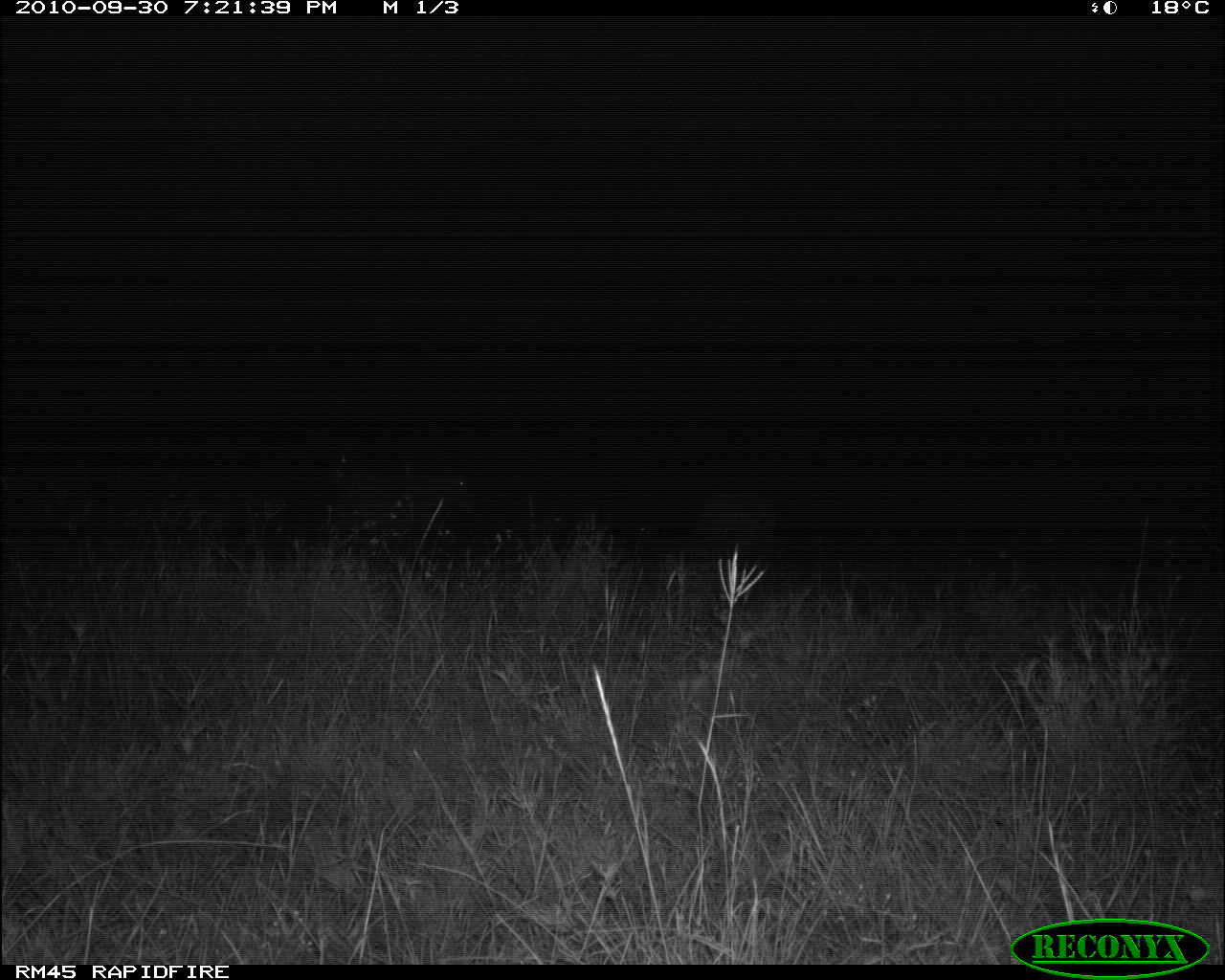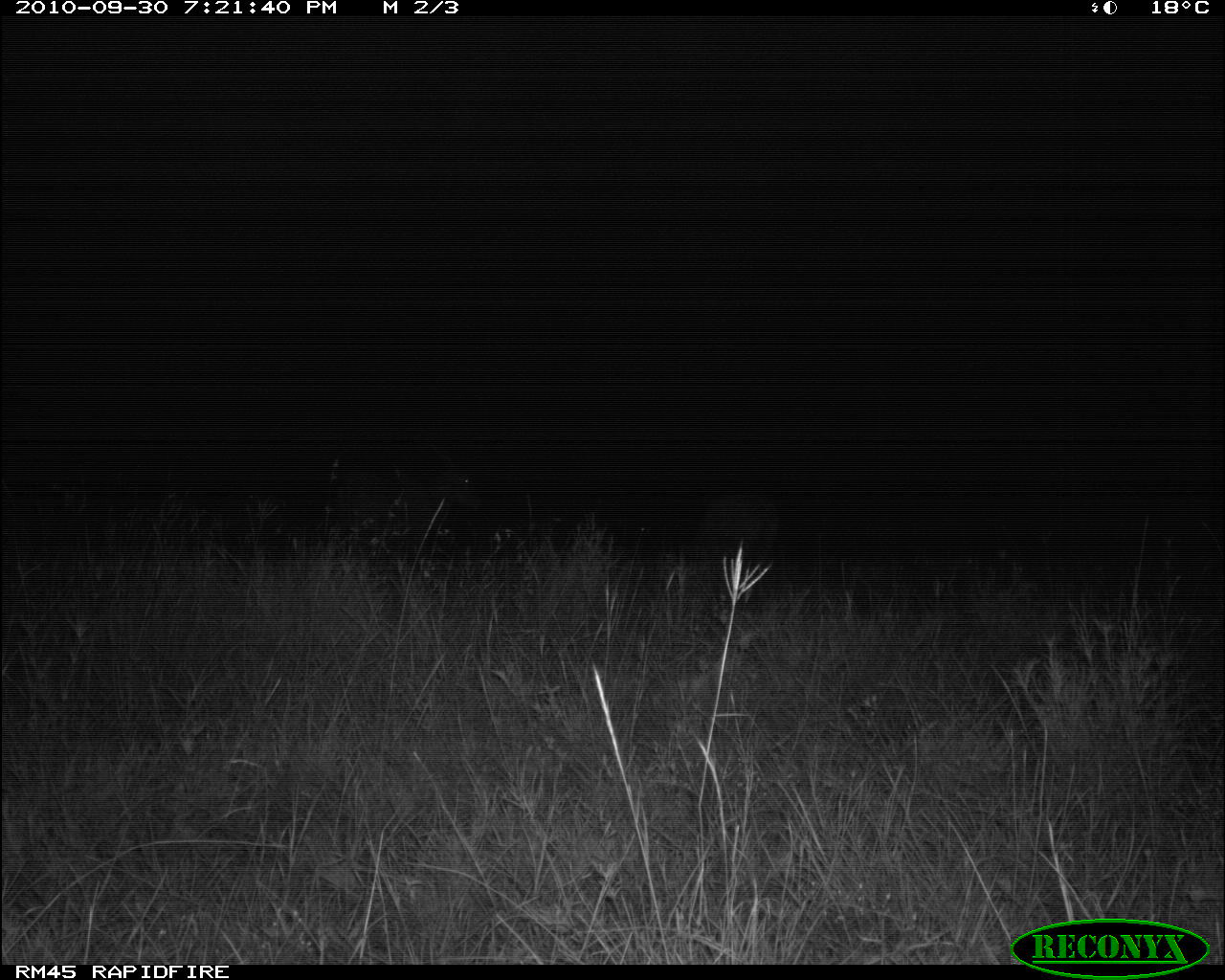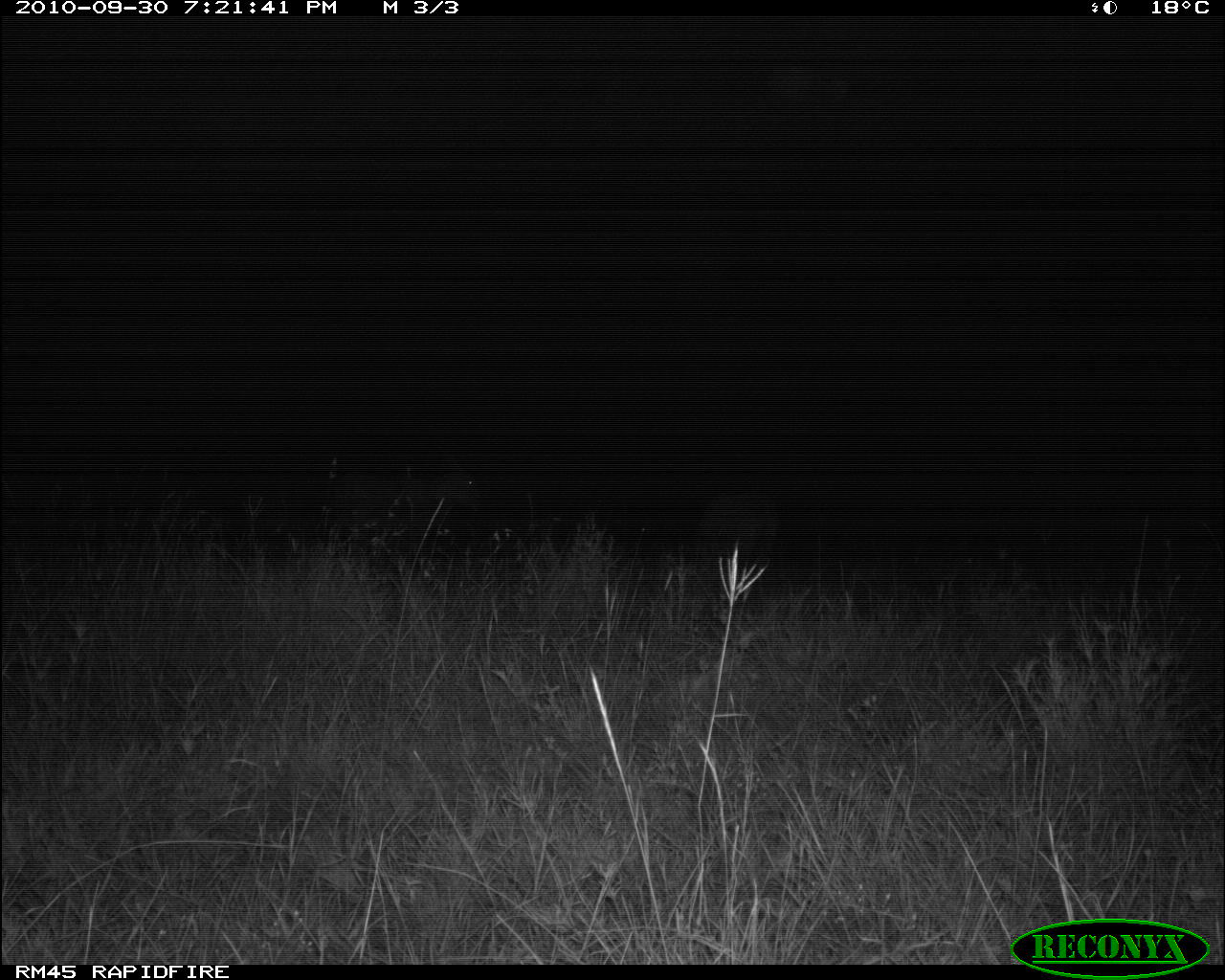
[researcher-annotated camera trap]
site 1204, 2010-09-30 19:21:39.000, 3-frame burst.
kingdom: Animalia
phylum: Chordata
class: Mammalia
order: Artiodactyla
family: Bovidae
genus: Tragelaphus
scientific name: Tragelaphus oryx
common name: eland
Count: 2.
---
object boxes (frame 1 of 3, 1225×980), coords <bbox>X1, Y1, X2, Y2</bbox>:
tragelaphus oryx: <bbox>337, 467, 476, 541</bbox>; <bbox>696, 486, 781, 546</bbox>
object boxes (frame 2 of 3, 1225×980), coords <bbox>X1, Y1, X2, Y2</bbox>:
tragelaphus oryx: <bbox>322, 442, 486, 536</bbox>; <bbox>680, 479, 785, 554</bbox>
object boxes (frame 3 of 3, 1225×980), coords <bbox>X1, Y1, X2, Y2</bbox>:
tragelaphus oryx: <bbox>312, 456, 484, 551</bbox>; <bbox>692, 480, 784, 574</bbox>